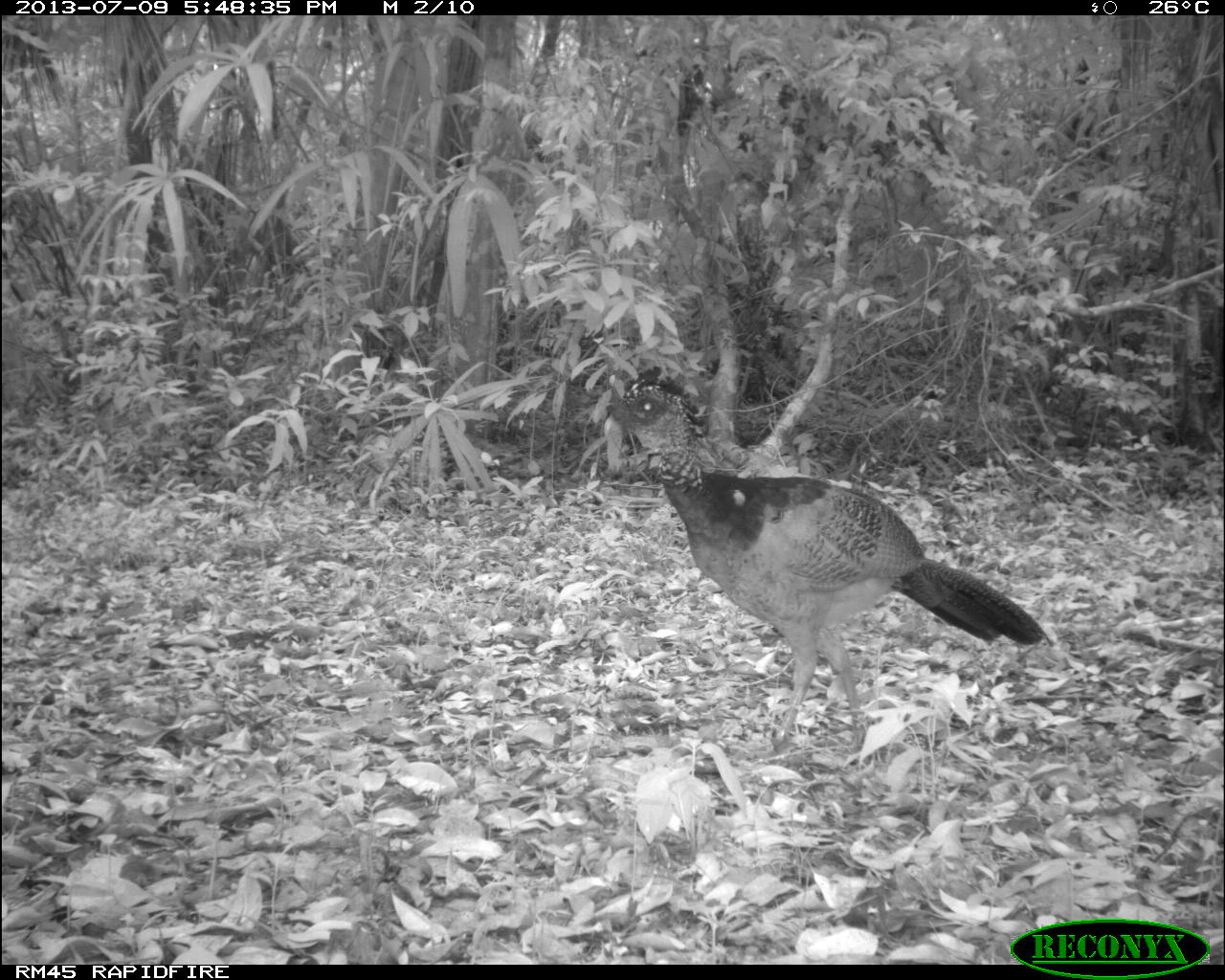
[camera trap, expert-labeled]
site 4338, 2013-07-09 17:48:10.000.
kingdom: Animalia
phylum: Chordata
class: Aves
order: Galliformes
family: Cracidae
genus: Crax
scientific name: Crax rubra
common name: great curassow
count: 1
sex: female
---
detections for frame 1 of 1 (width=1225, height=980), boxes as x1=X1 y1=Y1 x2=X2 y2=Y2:
crax rubra: x1=602 y1=375 x2=1055 y2=752